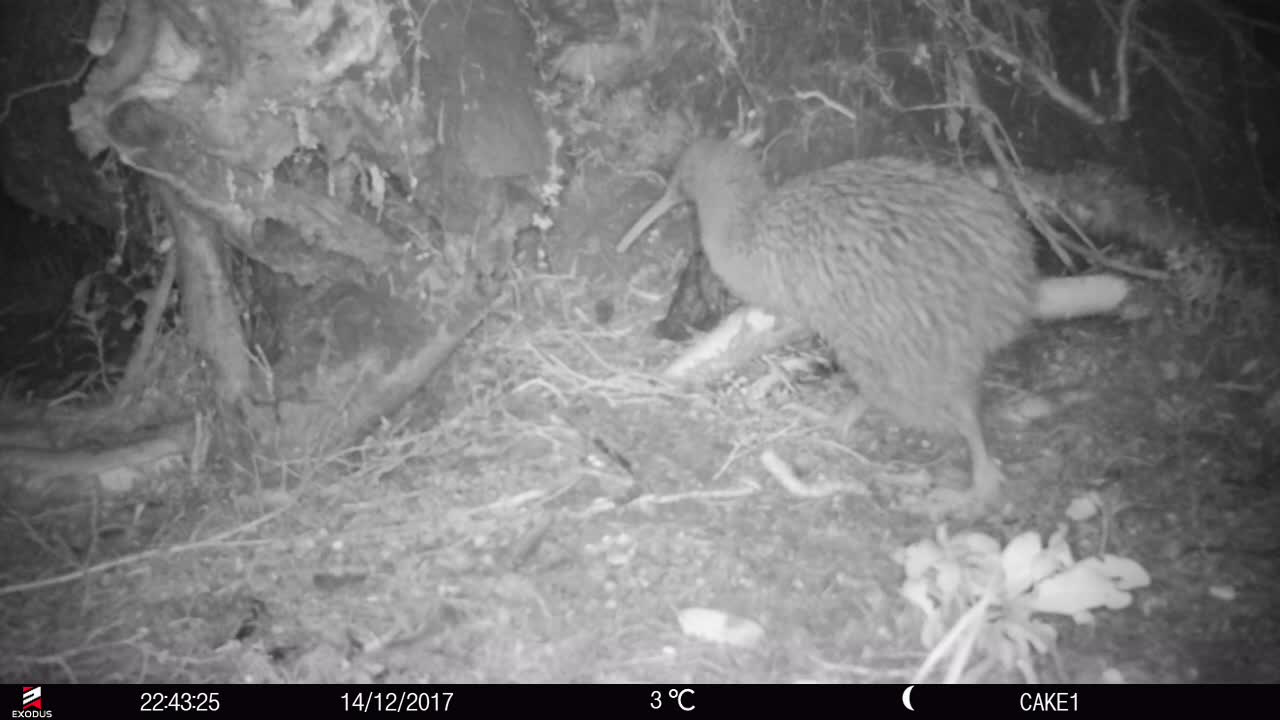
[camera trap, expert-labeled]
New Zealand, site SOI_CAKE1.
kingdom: Animalia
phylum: Chordata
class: Aves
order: Apterygiformes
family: Apterygidae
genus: Apteryx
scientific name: Apteryx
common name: kiwi